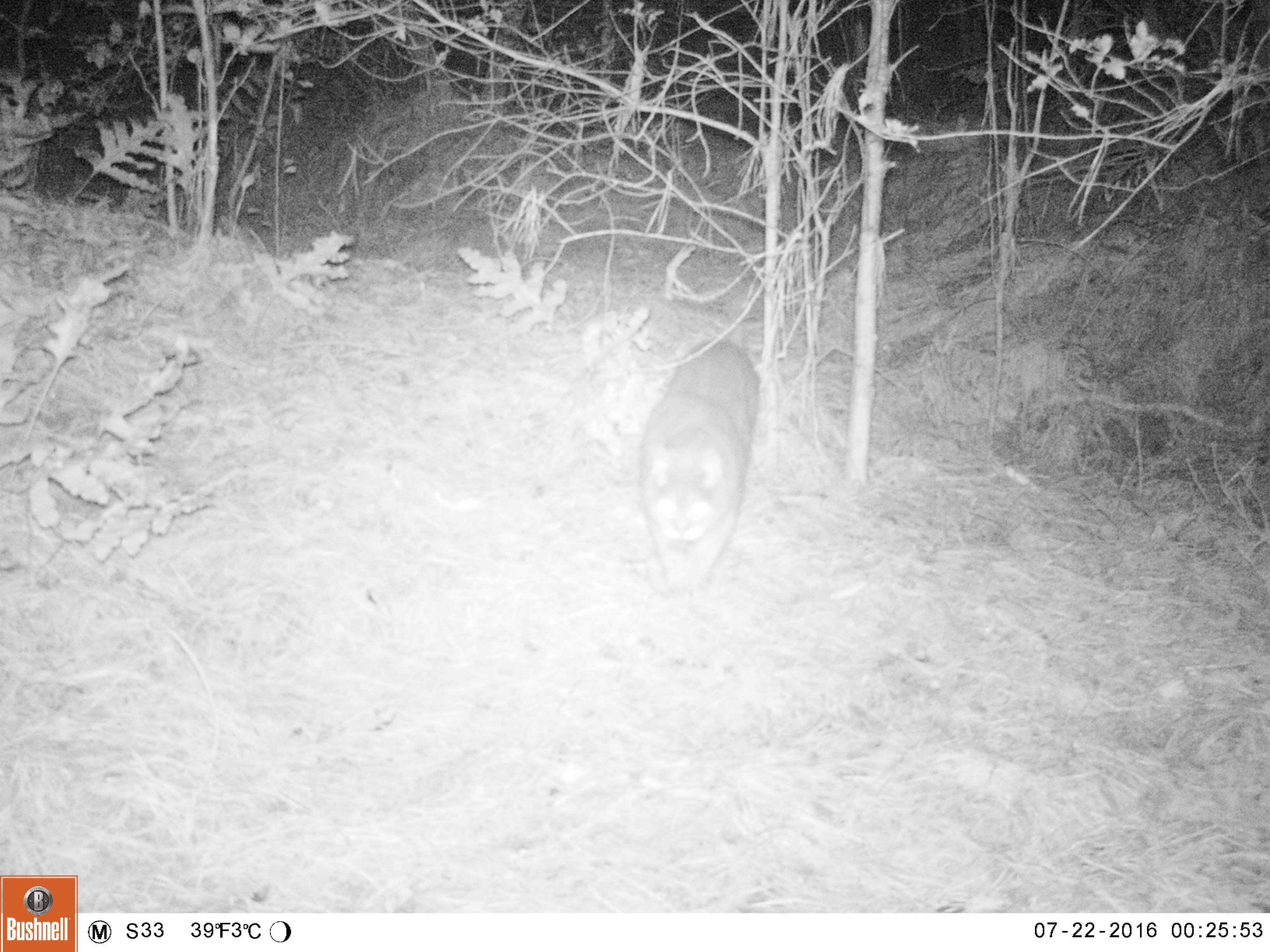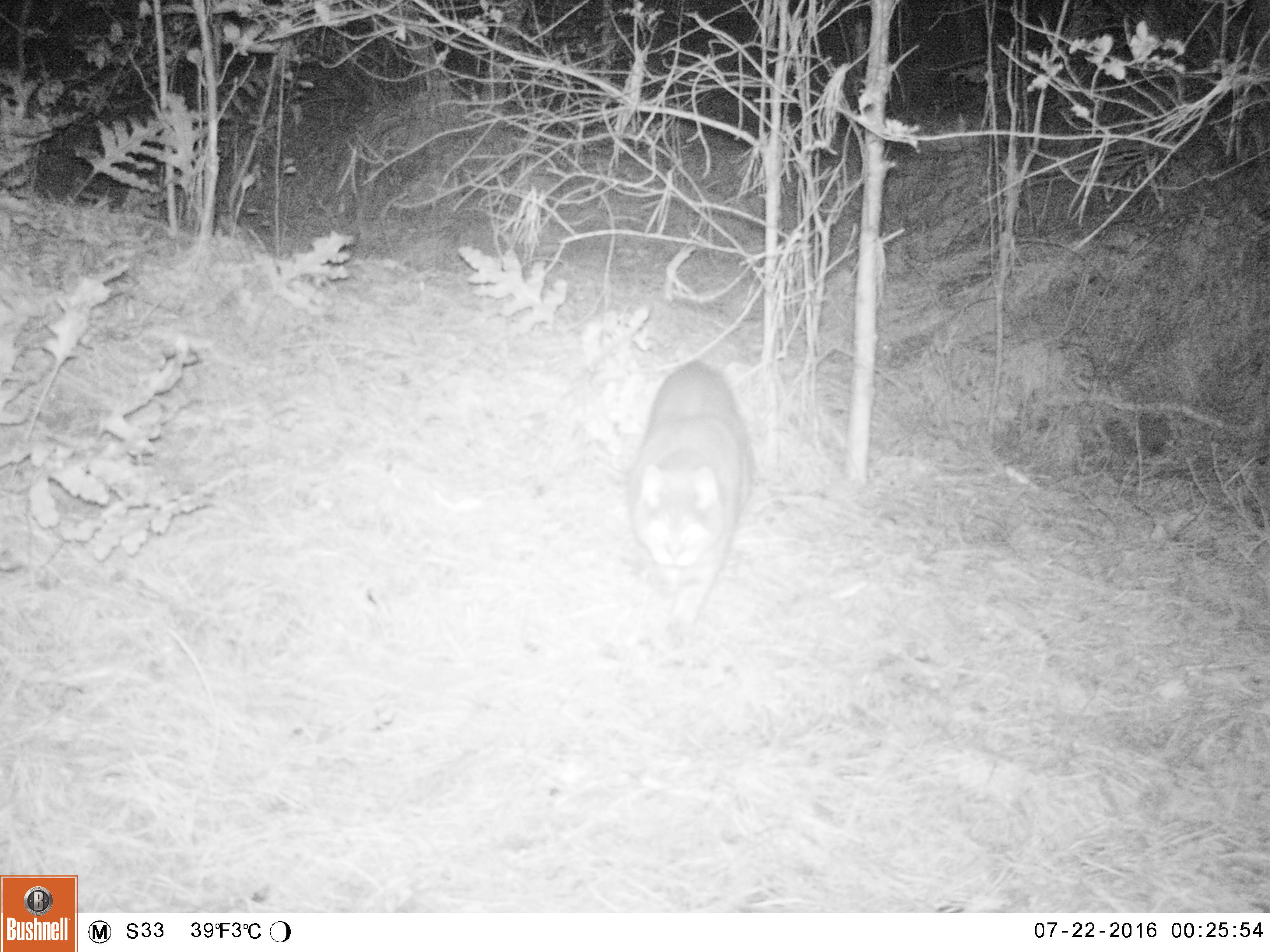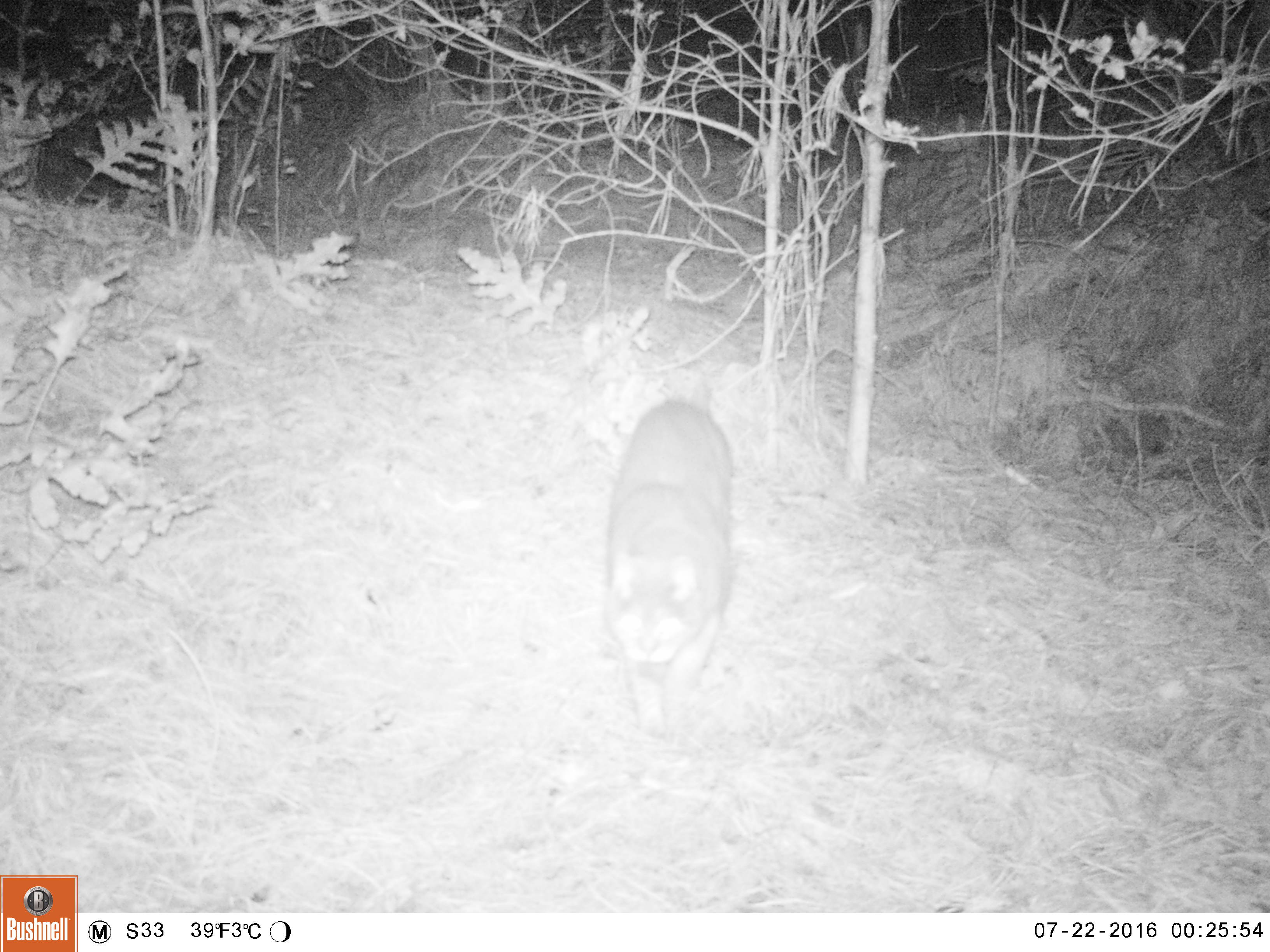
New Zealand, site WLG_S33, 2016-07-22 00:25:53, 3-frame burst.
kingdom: Animalia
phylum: Chordata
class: Mammalia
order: Carnivora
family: Felidae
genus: Felis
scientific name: Felis catus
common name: domestic cat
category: cat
Cat (domestic cat) (Felis catus).